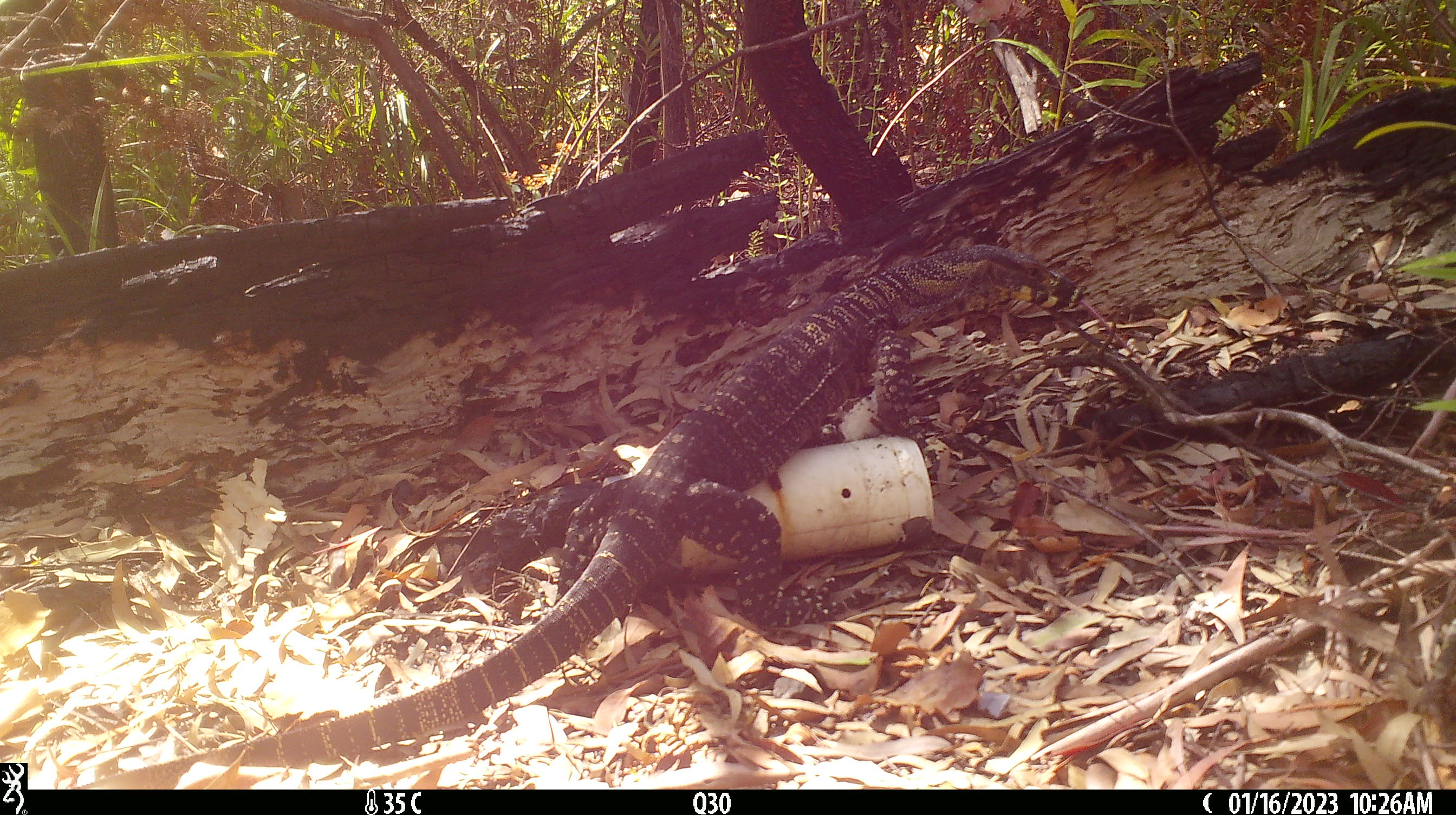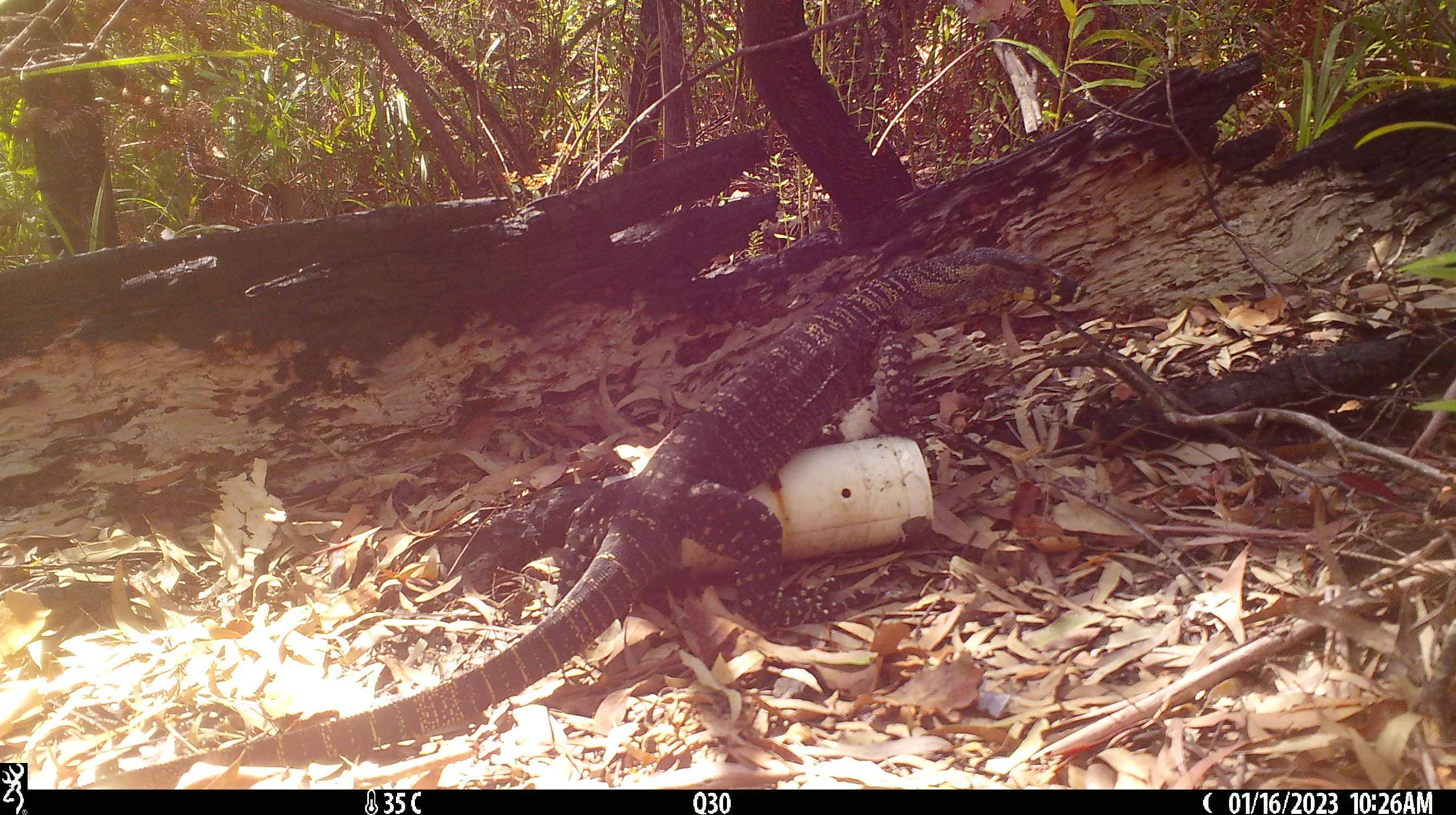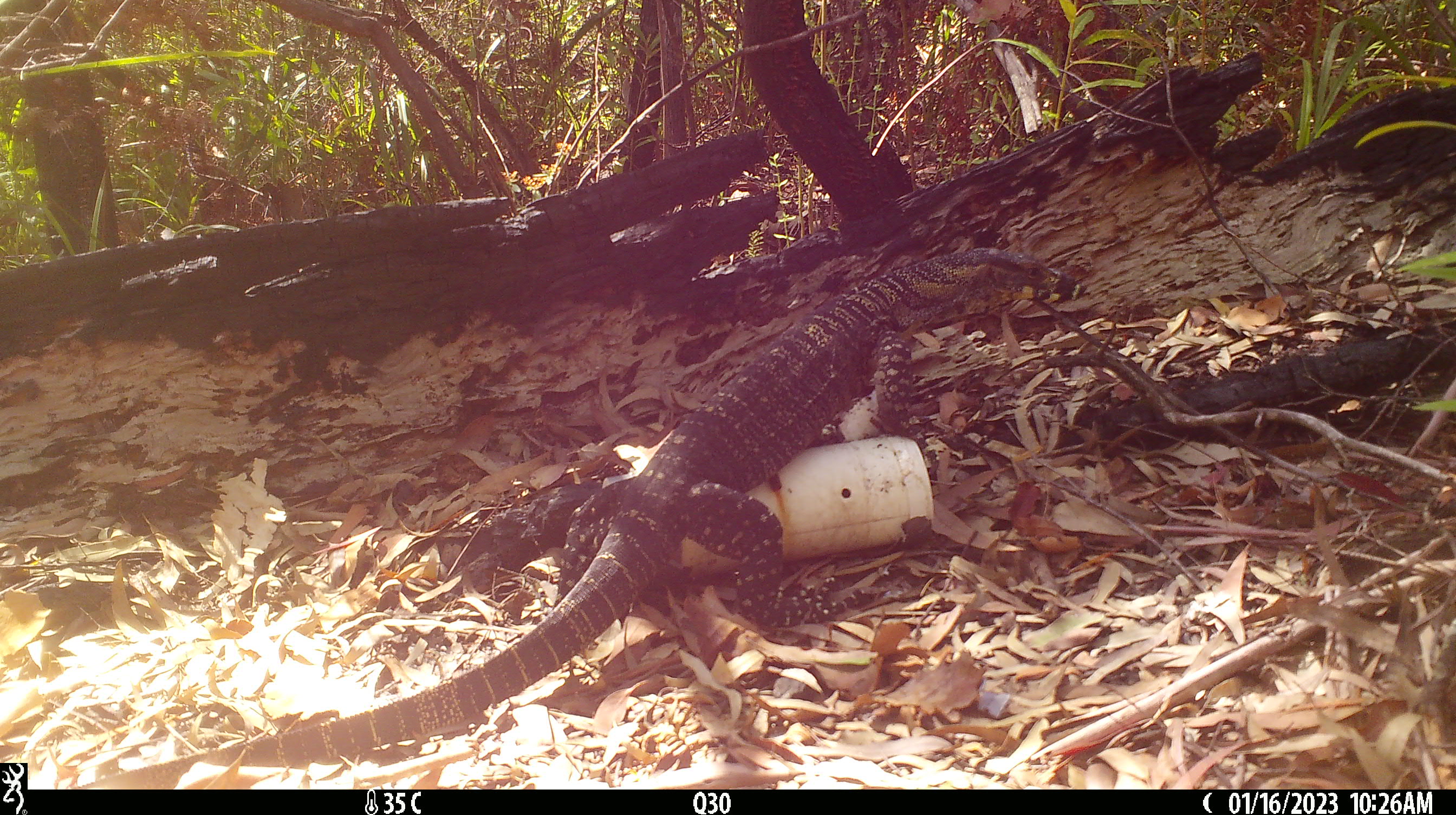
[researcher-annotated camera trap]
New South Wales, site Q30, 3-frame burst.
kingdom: Animalia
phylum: Chordata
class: Reptilia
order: Squamata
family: Varanidae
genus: Varanus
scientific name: Varanus varius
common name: lace monitor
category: goanna